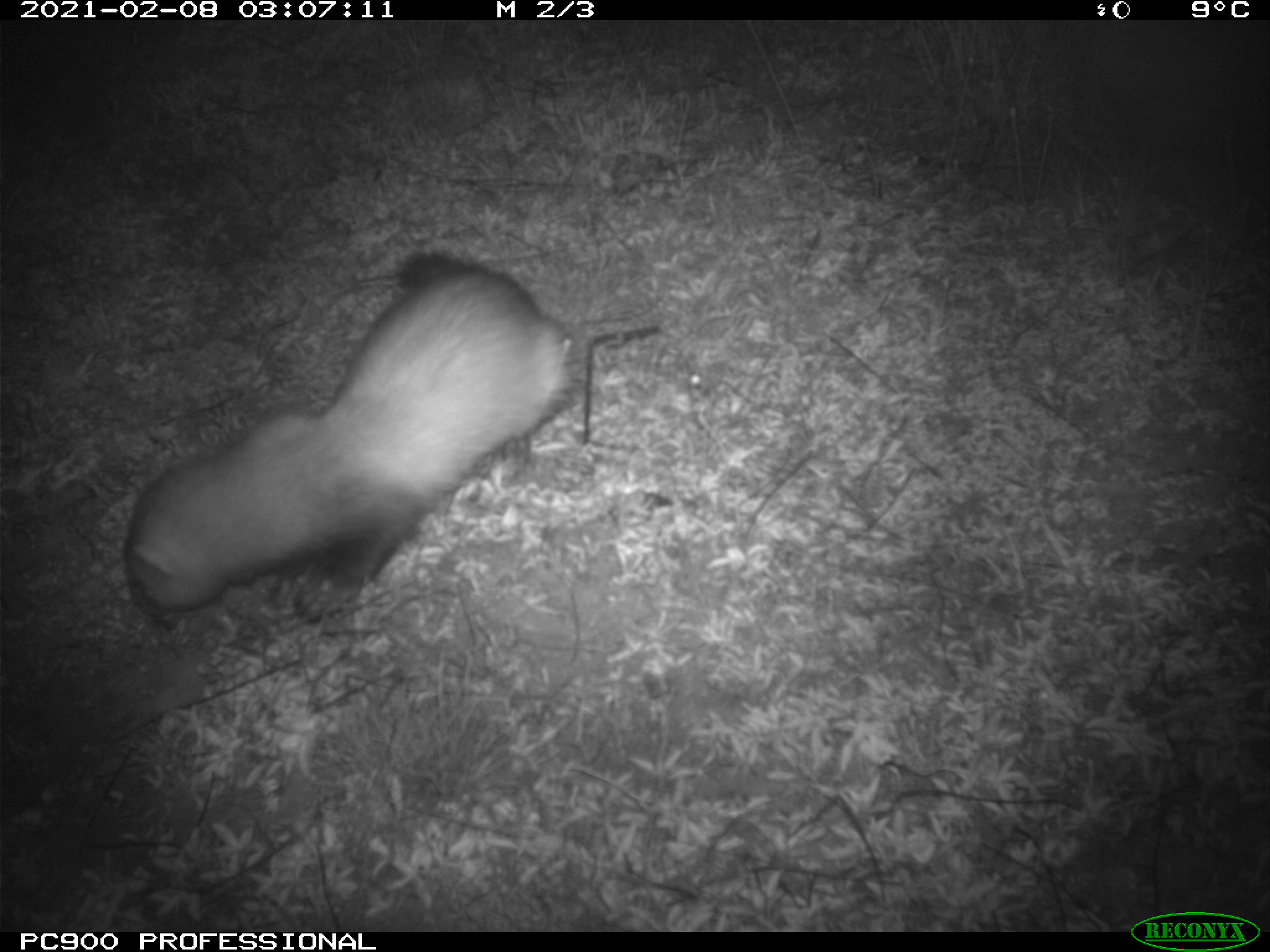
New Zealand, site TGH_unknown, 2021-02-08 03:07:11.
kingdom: Animalia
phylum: Chordata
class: Mammalia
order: Carnivora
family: Mustelidae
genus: Mustela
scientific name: Mustela furo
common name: ferret